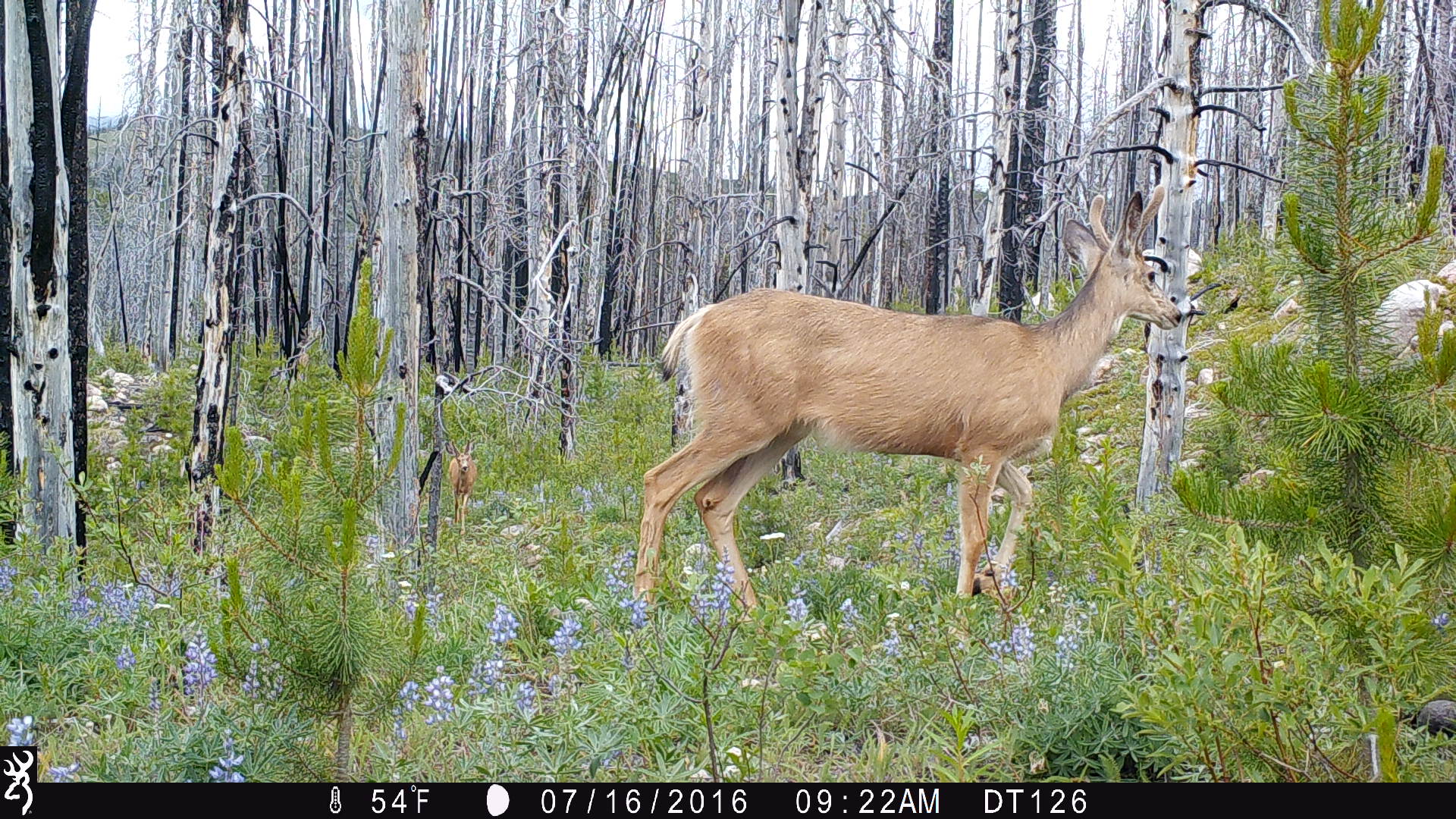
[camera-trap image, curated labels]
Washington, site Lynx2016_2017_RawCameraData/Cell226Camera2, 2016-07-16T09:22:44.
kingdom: Animalia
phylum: Chordata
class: Mammalia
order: Artiodactyla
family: Cervidae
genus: Odocoileus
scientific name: Odocoileus hemionus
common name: mule deer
Odocoileus hemionus (mule deer). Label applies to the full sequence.